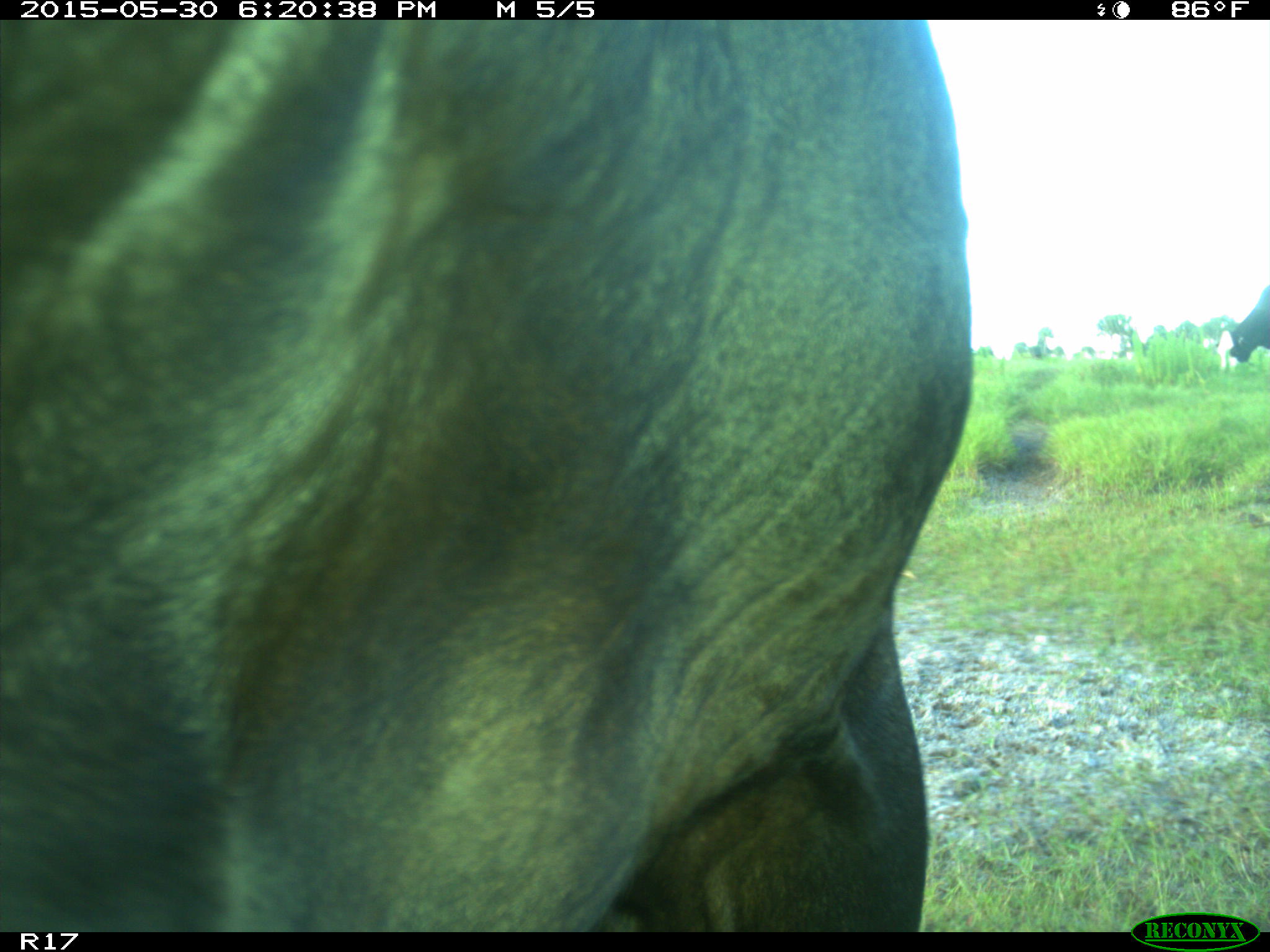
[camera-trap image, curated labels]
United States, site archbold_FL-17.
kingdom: Animalia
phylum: Chordata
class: Mammalia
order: Artiodactyla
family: Bovidae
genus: Bos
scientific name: Bos taurus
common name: domestic cow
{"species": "Bos taurus (domestic cow)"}